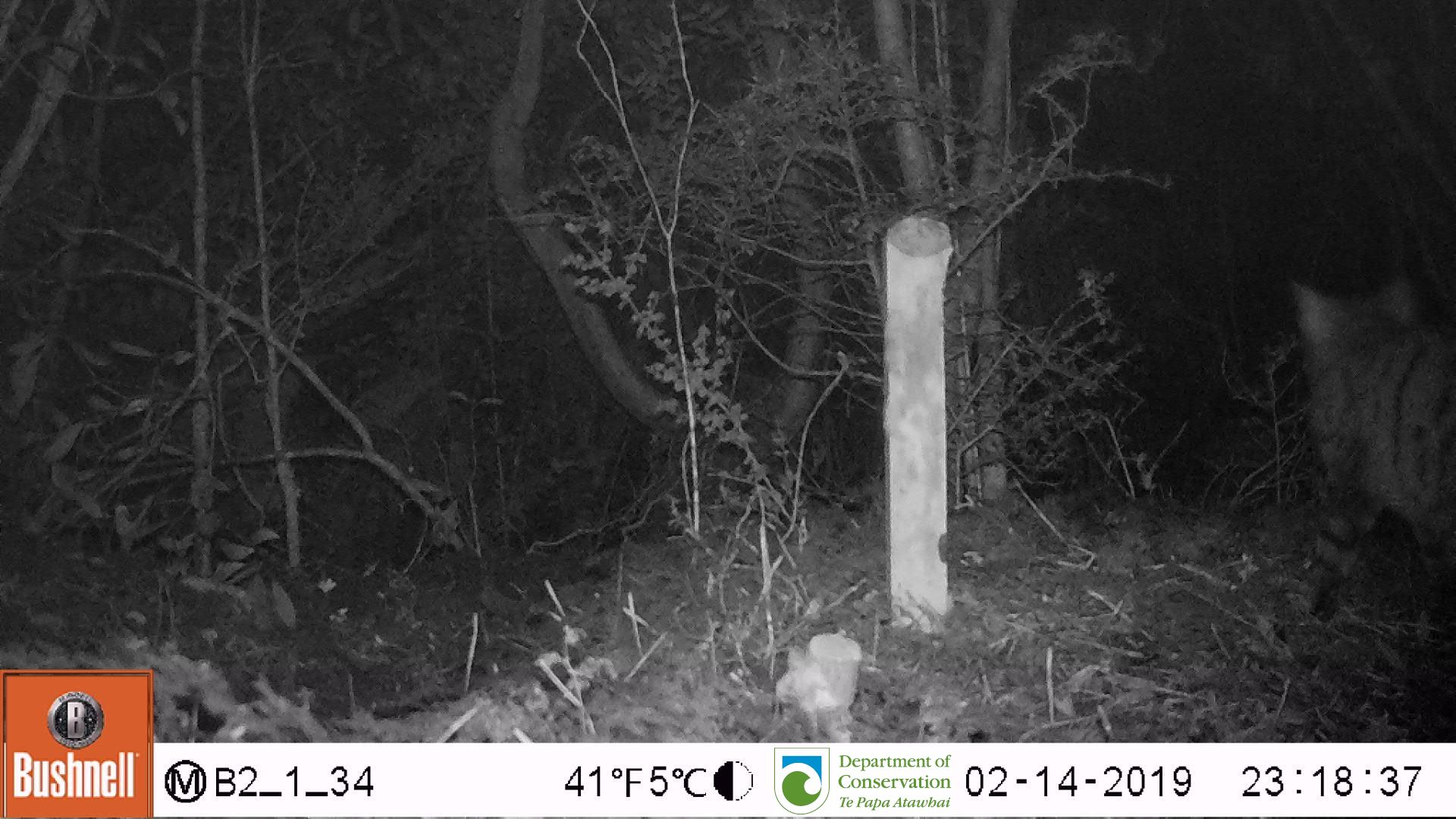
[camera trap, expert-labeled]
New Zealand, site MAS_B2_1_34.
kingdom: Animalia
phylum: Chordata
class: Mammalia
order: Carnivora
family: Felidae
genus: Felis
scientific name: Felis catus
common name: domestic cat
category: cat